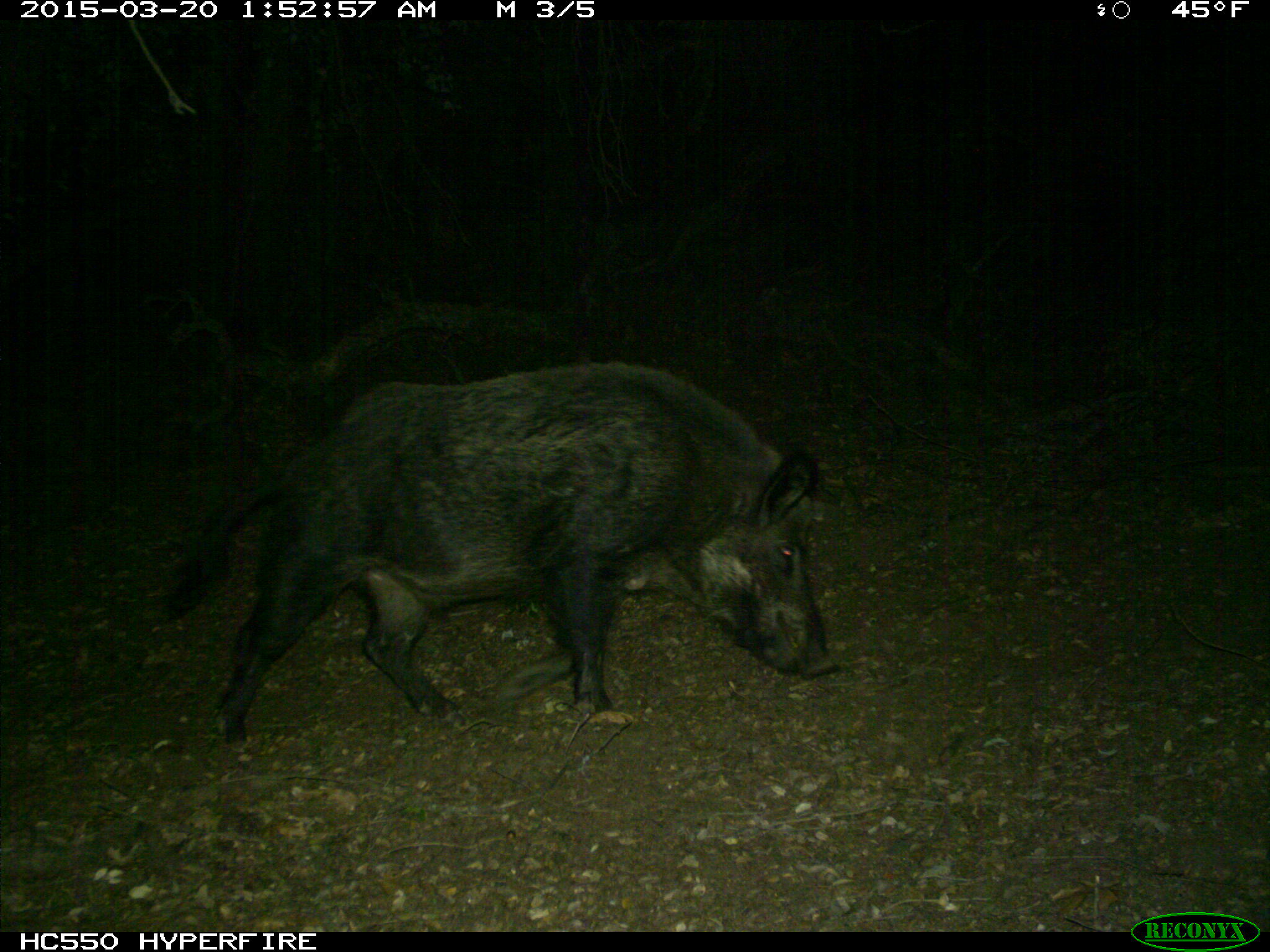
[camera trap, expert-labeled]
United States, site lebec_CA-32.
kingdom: Animalia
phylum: Chordata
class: Mammalia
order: Artiodactyla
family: Suidae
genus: Sus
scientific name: Sus scrofa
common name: wild boar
Sus scrofa (wild boar).